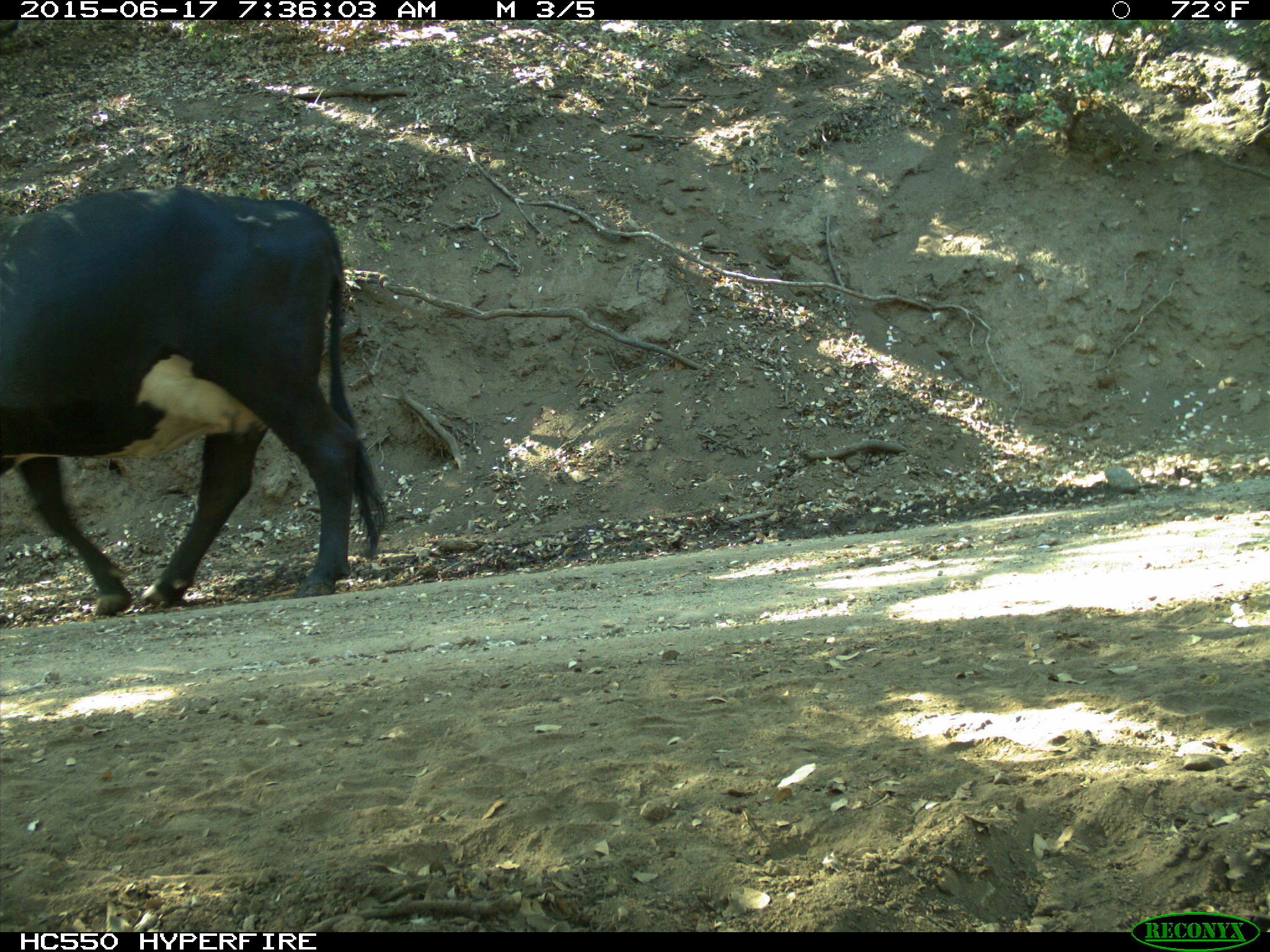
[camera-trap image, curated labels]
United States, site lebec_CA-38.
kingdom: Animalia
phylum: Chordata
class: Mammalia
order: Artiodactyla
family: Bovidae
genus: Bos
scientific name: Bos taurus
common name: domestic cow